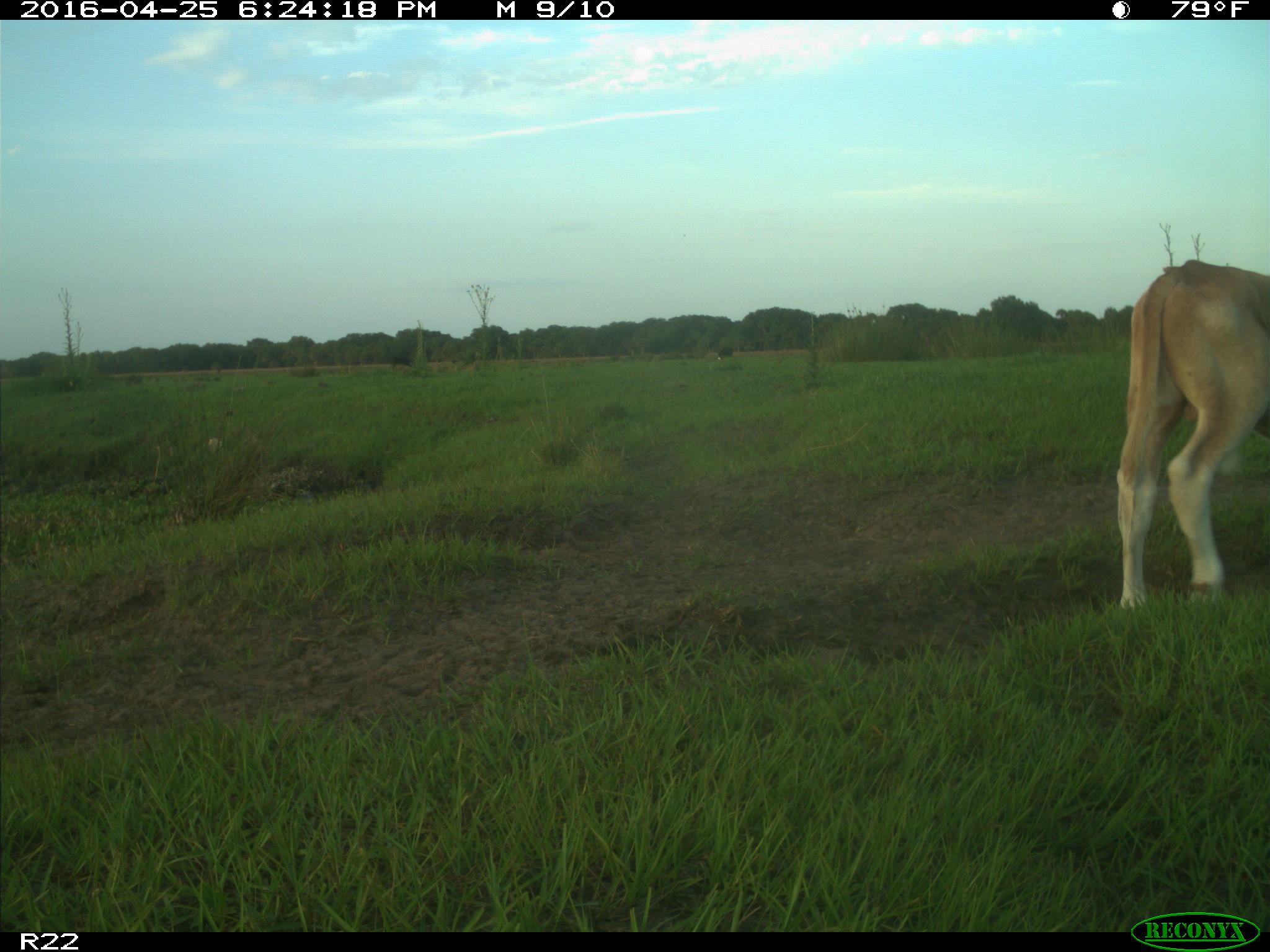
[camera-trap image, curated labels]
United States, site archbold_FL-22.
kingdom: Animalia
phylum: Chordata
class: Mammalia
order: Artiodactyla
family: Bovidae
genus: Bos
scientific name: Bos taurus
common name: domestic cow